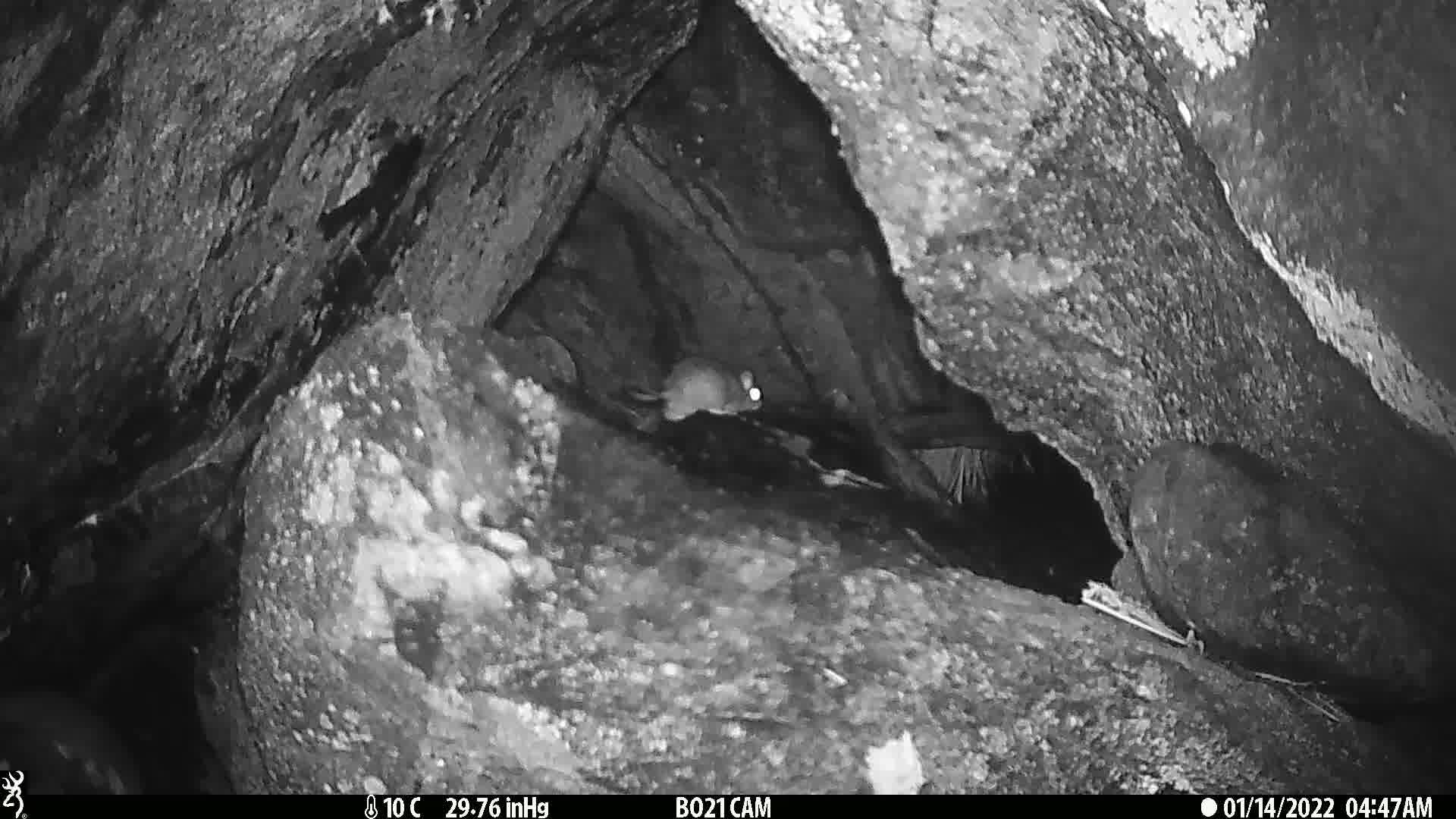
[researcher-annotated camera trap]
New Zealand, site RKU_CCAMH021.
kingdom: Animalia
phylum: Chordata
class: Mammalia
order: Rodentia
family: Muridae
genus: Rattus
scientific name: Rattus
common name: rat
Rat (Rattus).